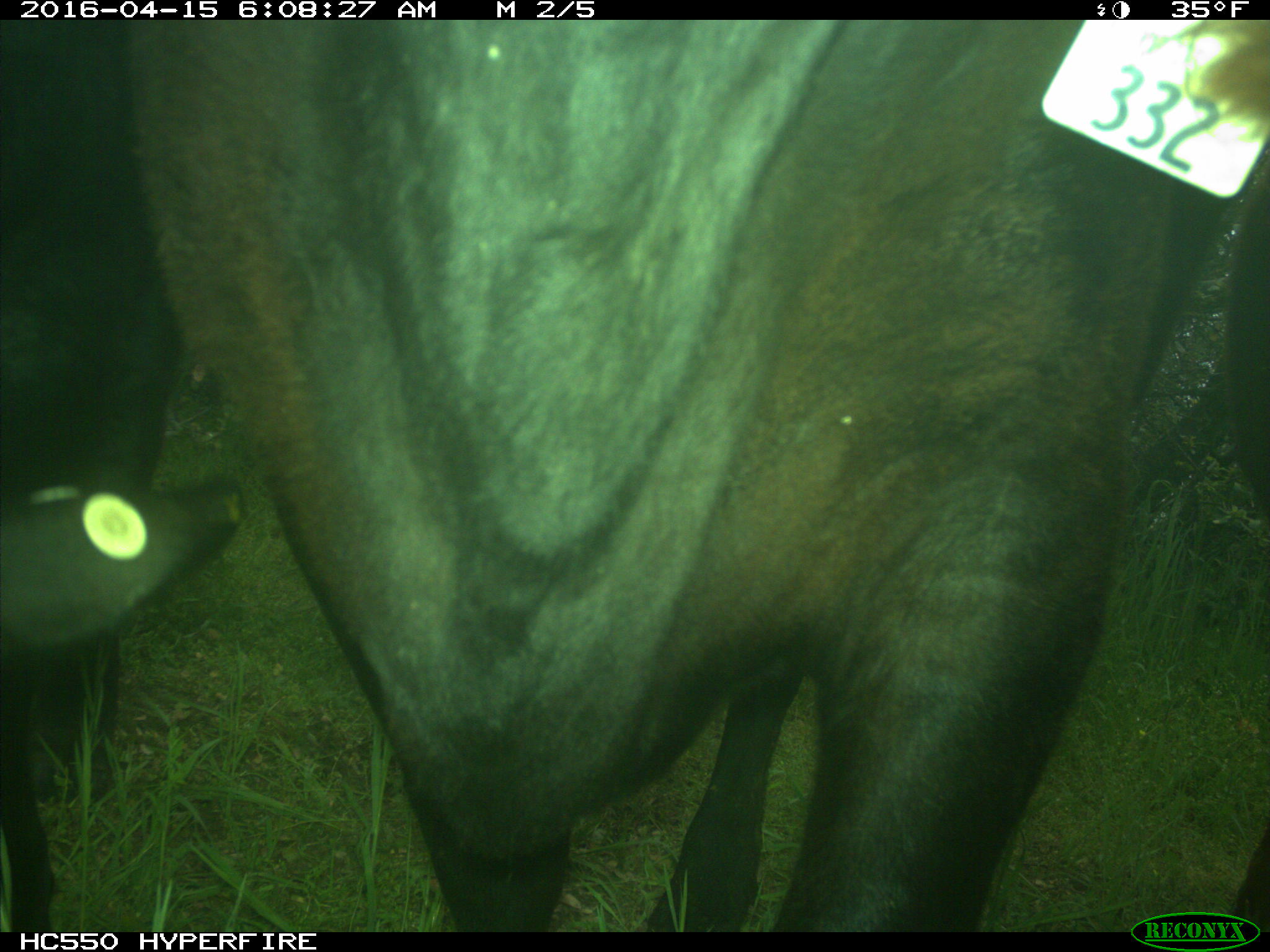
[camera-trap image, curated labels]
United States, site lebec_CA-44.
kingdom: Animalia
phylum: Chordata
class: Mammalia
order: Artiodactyla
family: Bovidae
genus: Bos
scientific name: Bos taurus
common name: domestic cow